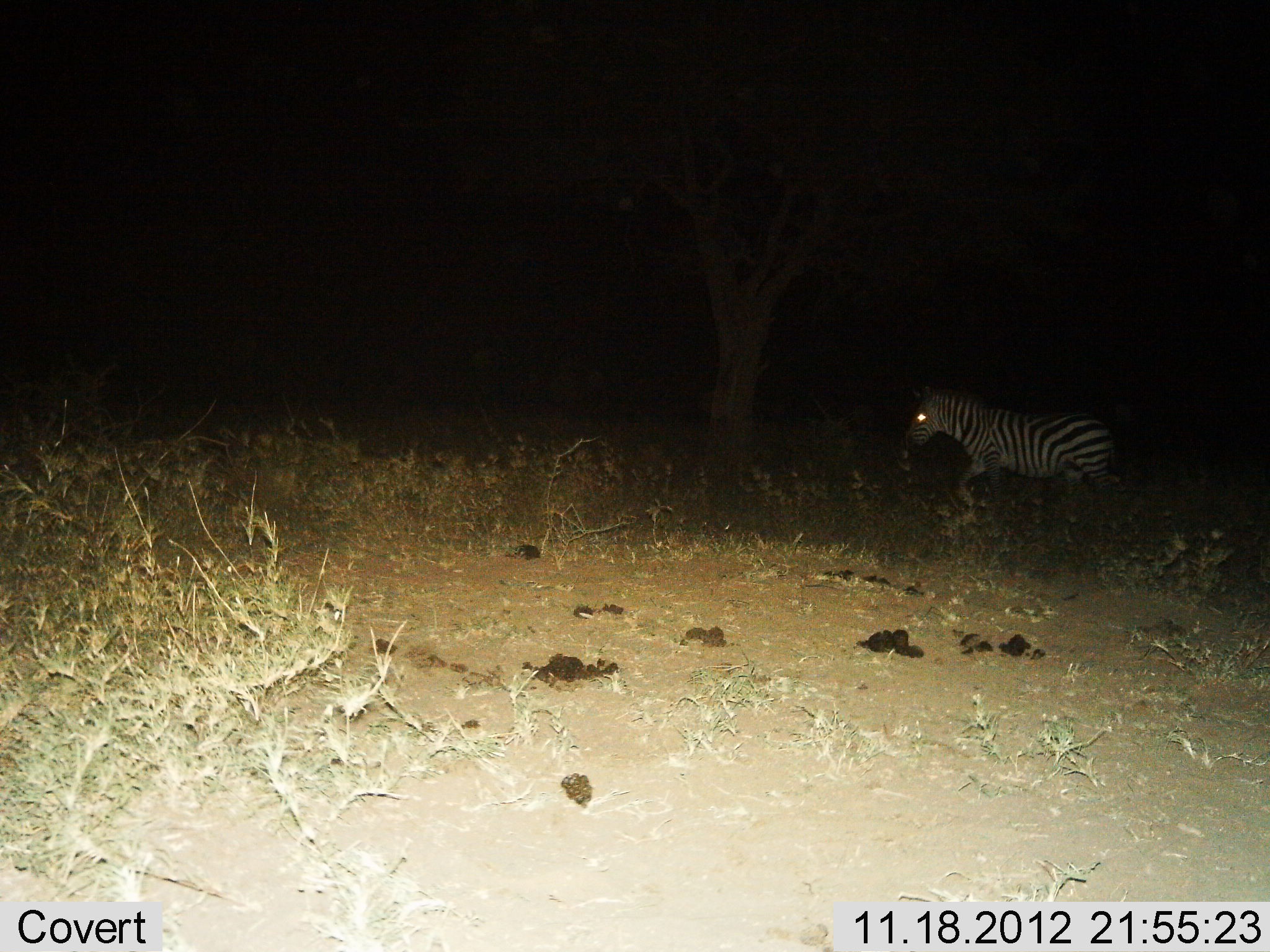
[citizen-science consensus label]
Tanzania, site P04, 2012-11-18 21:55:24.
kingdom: Animalia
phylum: Chordata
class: Mammalia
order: Perissodactyla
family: Equidae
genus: Equus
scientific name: Equus quagga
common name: plains zebra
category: zebra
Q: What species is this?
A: Zebra (plains zebra) (Equus quagga).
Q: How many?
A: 1.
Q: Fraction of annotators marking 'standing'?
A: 10%.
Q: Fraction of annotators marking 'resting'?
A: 0%.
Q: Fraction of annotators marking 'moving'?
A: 100%.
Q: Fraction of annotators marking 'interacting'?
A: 0%.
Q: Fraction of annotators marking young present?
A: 0%.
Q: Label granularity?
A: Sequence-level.